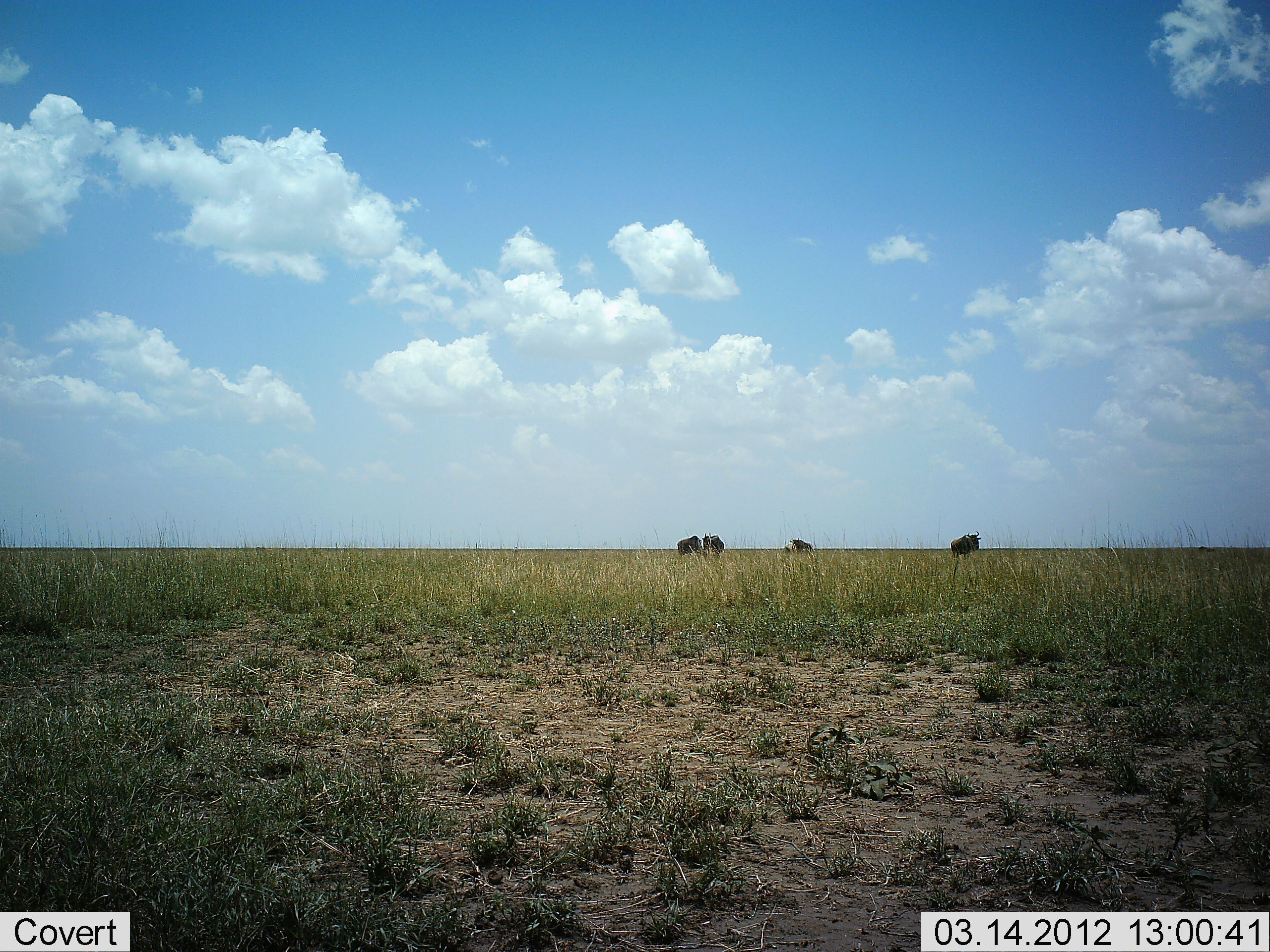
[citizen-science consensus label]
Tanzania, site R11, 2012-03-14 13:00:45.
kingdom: Animalia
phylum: Chordata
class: Mammalia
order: Artiodactyla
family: Bovidae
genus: Connochaetes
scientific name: Connochaetes taurinus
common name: blue wildebeest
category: wildebeest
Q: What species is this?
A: Wildebeest (blue wildebeest) (Connochaetes taurinus).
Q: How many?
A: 4.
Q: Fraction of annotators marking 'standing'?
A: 91%.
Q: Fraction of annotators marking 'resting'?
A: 0%.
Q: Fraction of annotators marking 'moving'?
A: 5%.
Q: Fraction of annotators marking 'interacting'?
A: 0%.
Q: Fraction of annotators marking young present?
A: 5%.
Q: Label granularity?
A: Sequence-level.